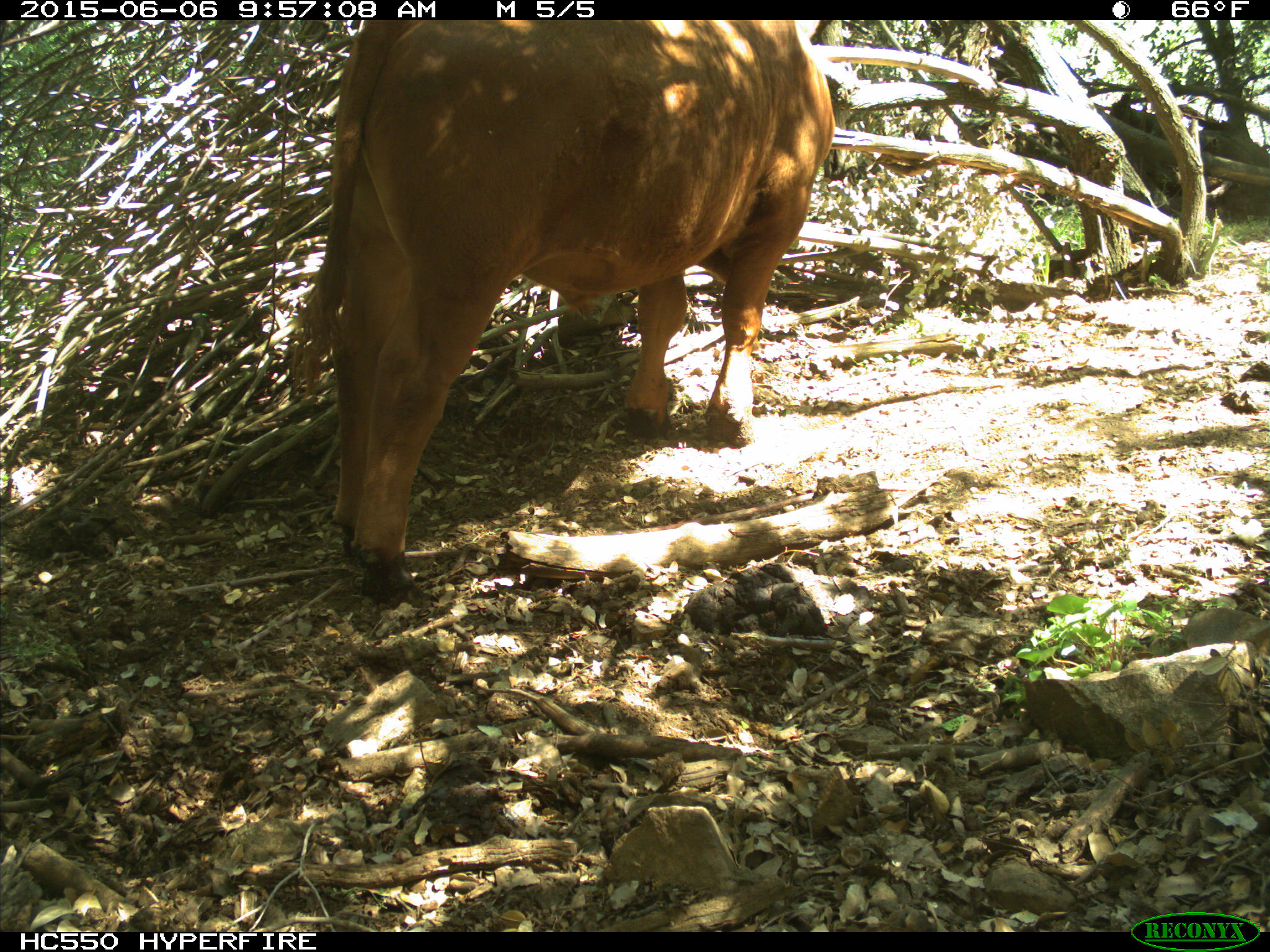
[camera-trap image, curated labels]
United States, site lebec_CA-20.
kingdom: Animalia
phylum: Chordata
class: Mammalia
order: Artiodactyla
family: Bovidae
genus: Bos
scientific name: Bos taurus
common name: domestic cow